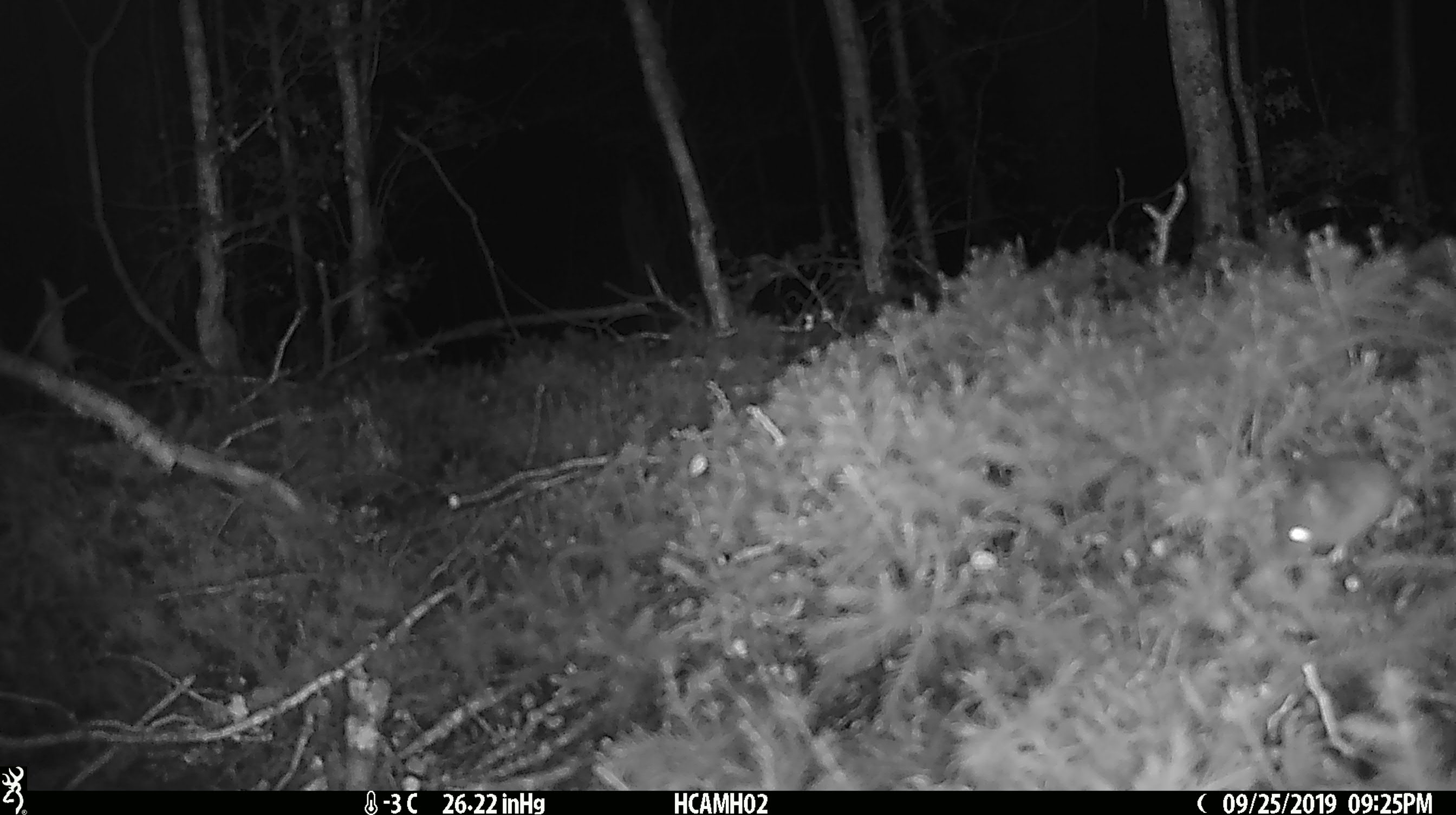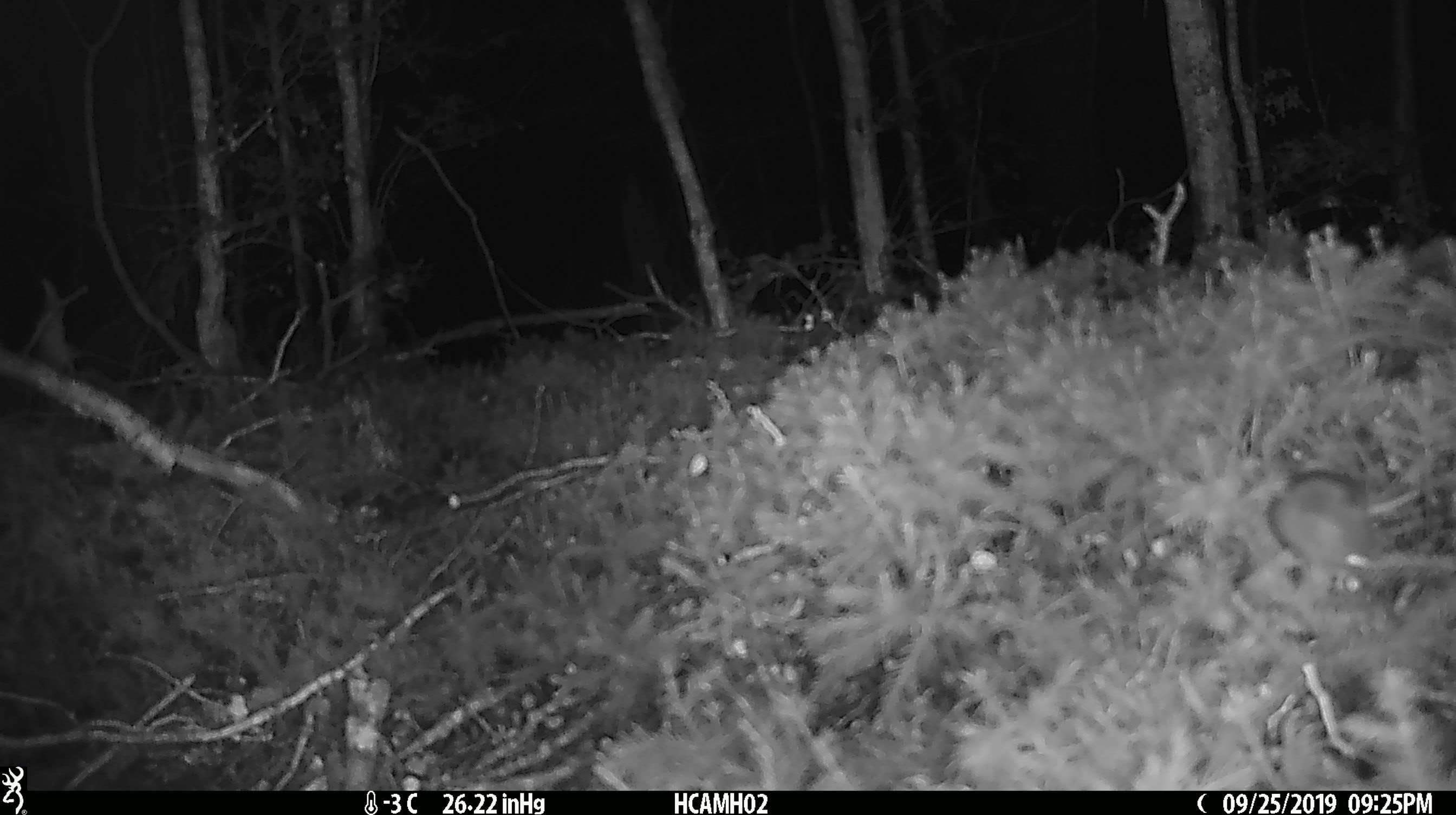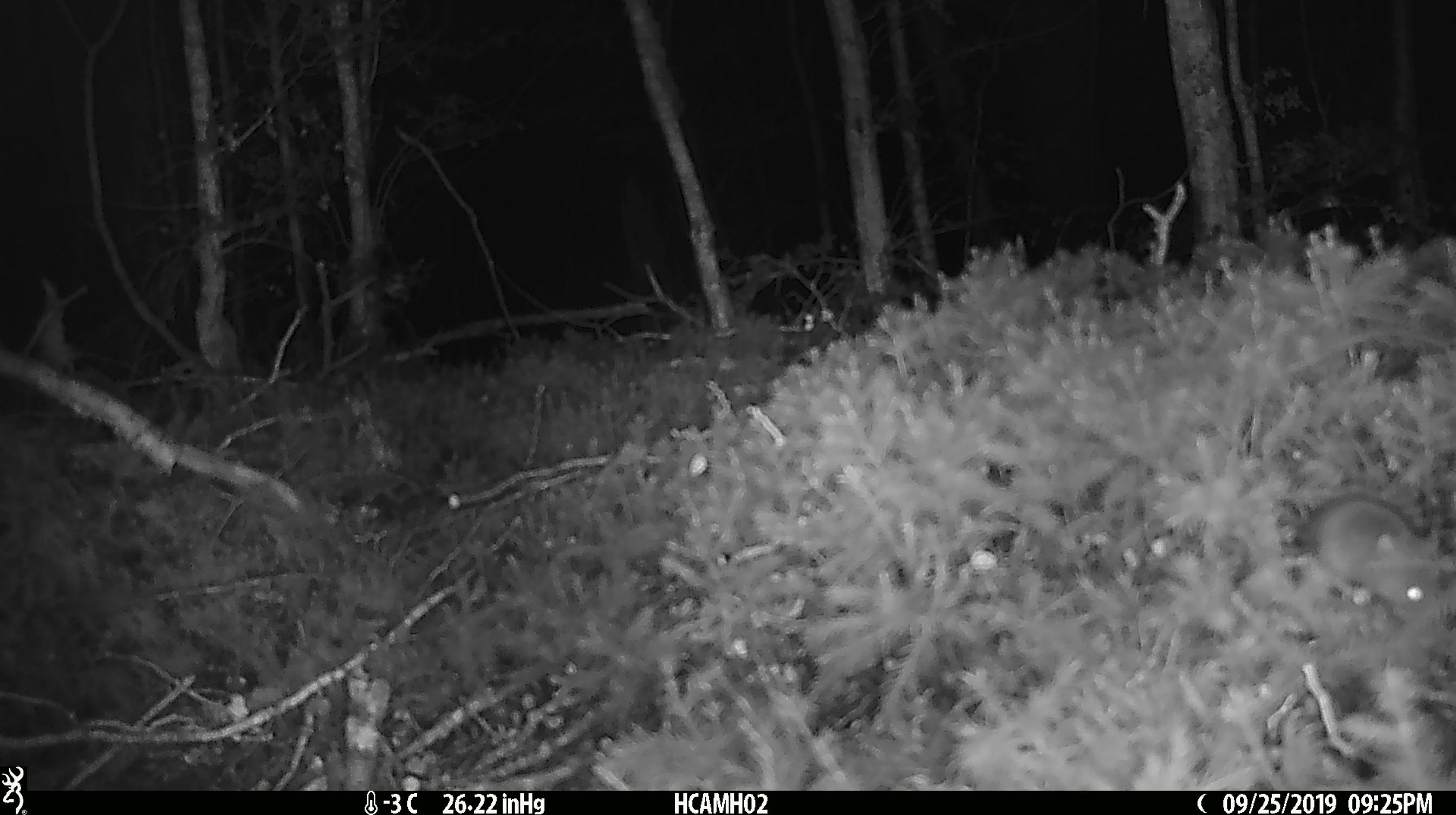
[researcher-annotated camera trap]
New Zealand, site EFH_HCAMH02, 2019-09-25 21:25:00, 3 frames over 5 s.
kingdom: Animalia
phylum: Chordata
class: Mammalia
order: Rodentia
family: Muridae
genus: Mus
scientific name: Mus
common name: mouse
Mouse (Mus).